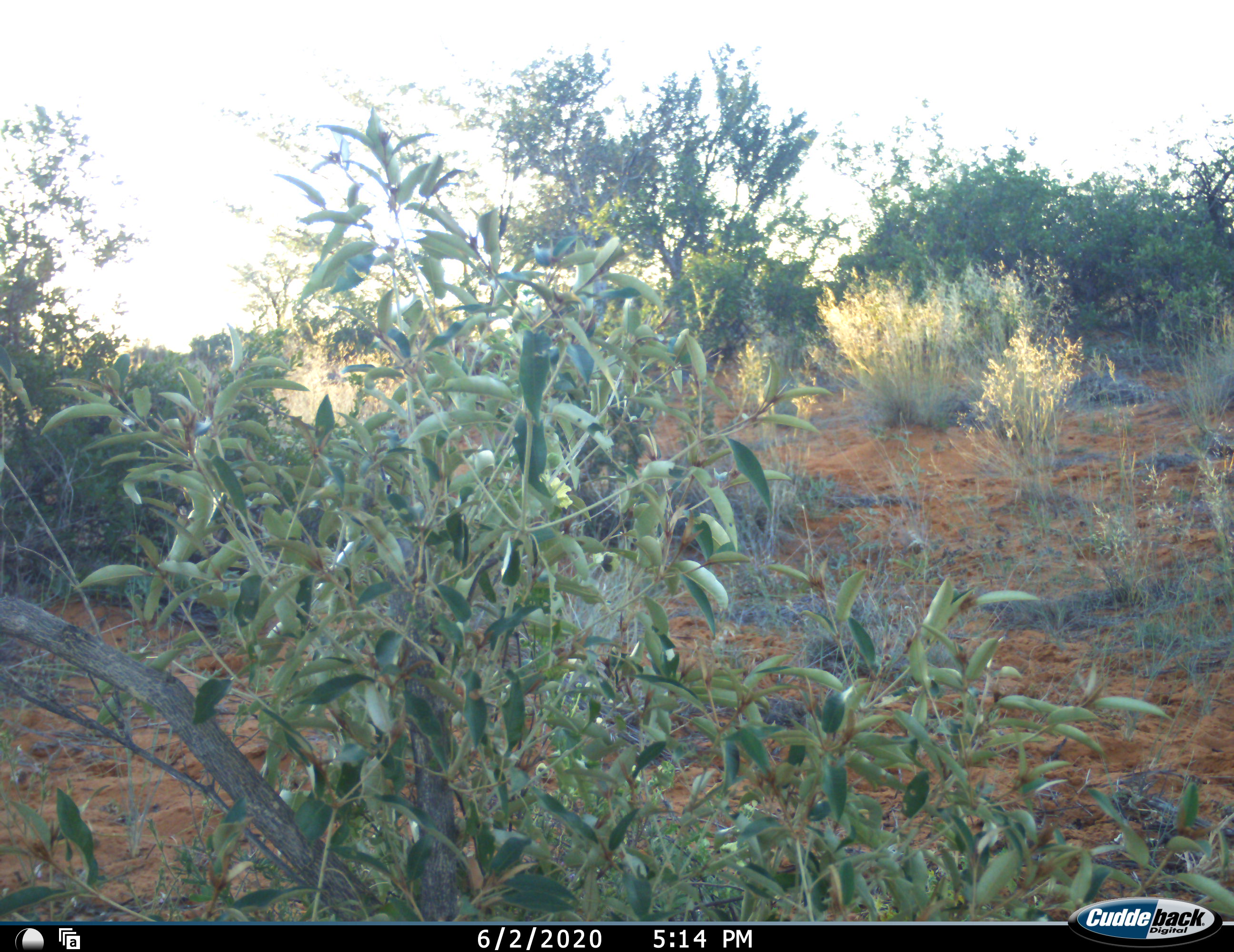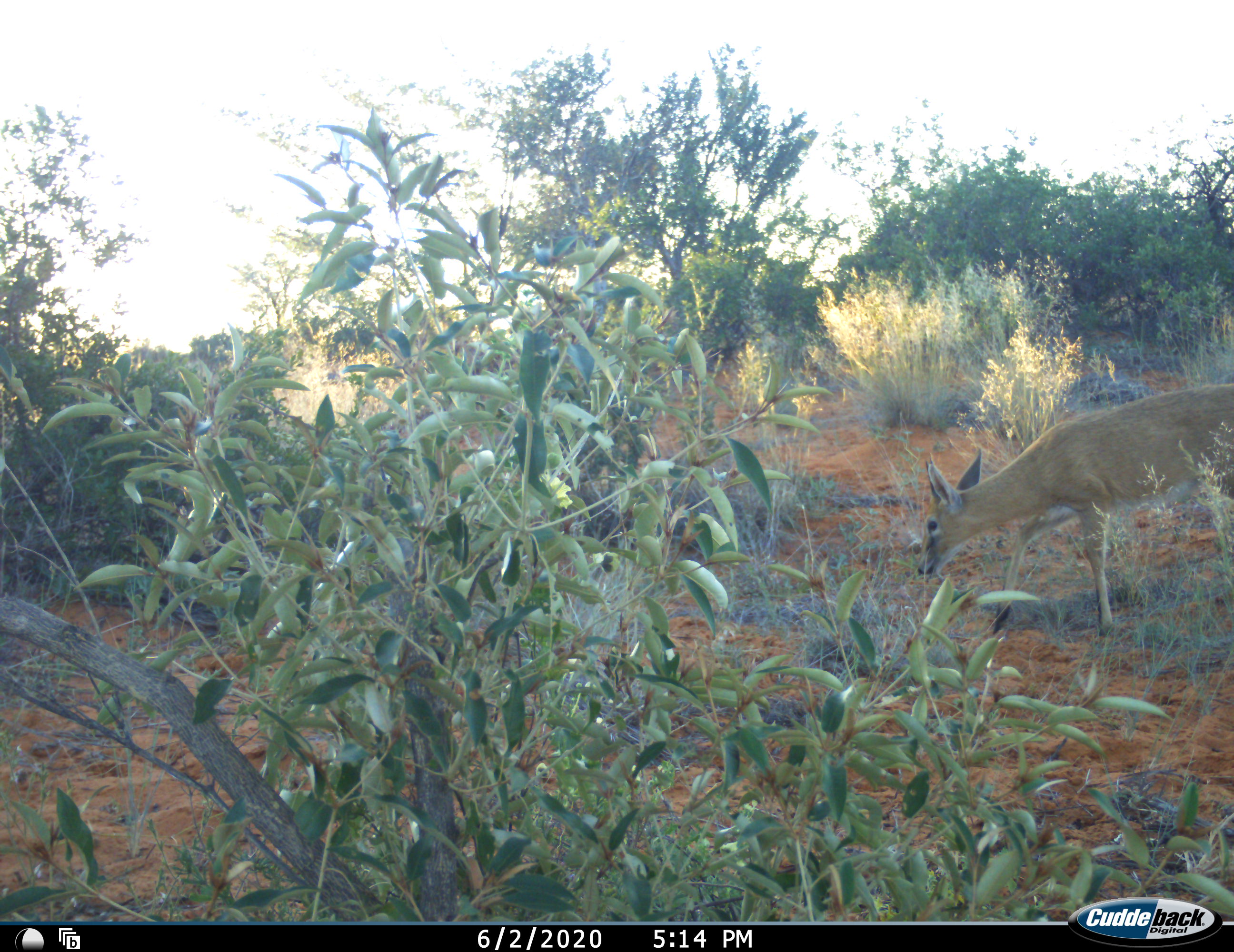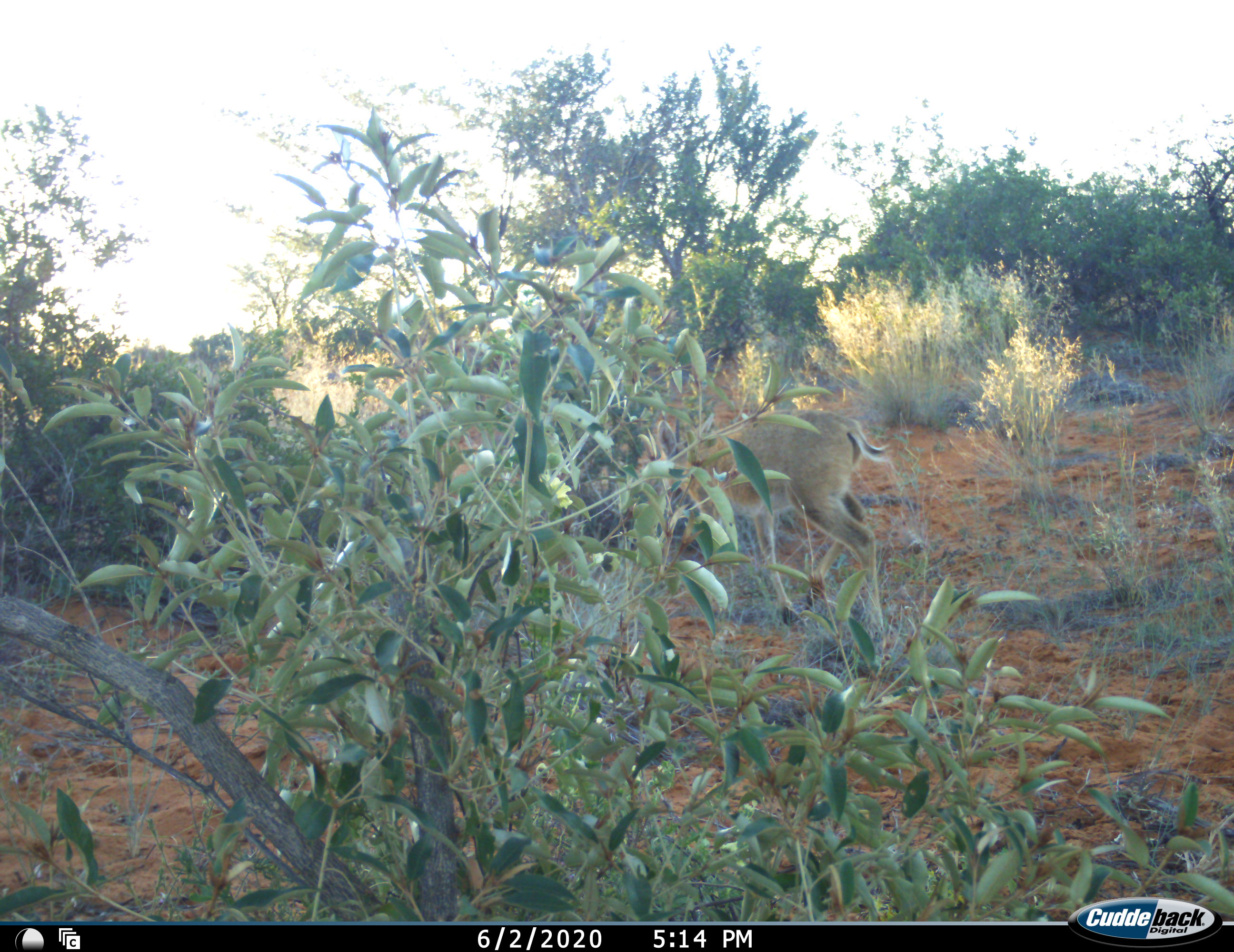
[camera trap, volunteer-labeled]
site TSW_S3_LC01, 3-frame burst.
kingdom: Animalia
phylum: Chordata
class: Mammalia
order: Artiodactyla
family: Bovidae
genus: Sylvicapra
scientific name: Sylvicapra grimmia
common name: common duiker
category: duikercommongrey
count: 1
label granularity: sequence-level